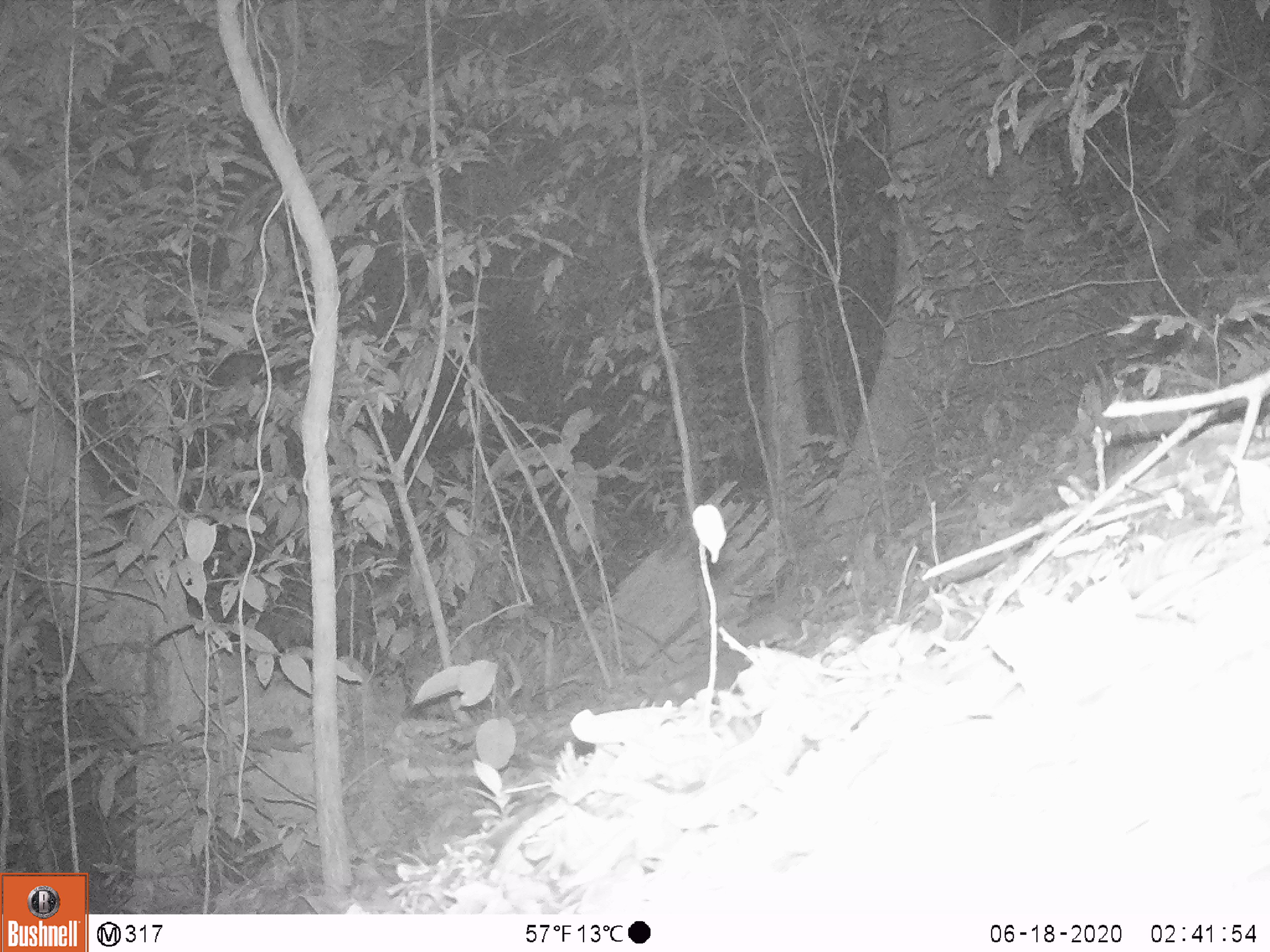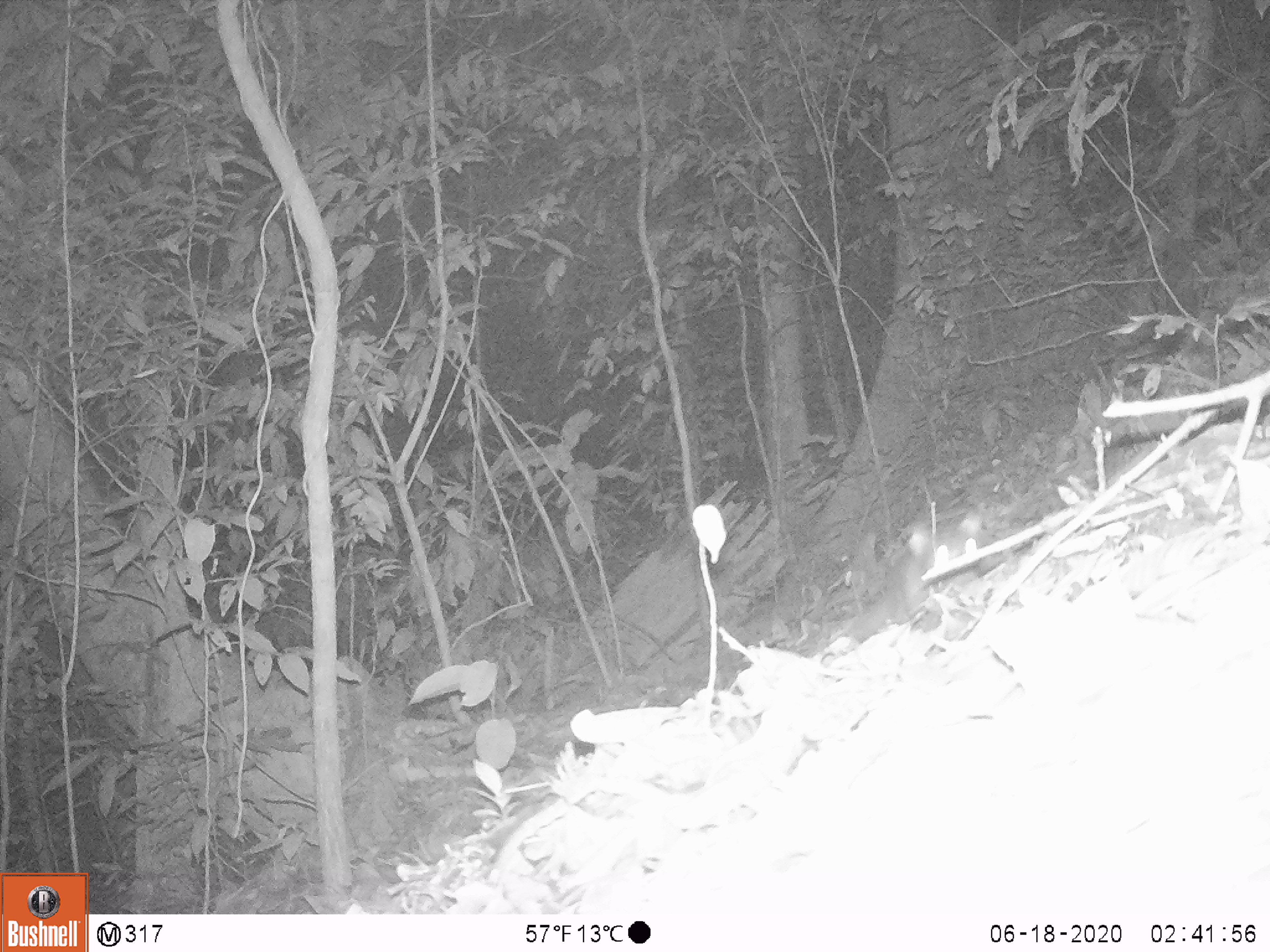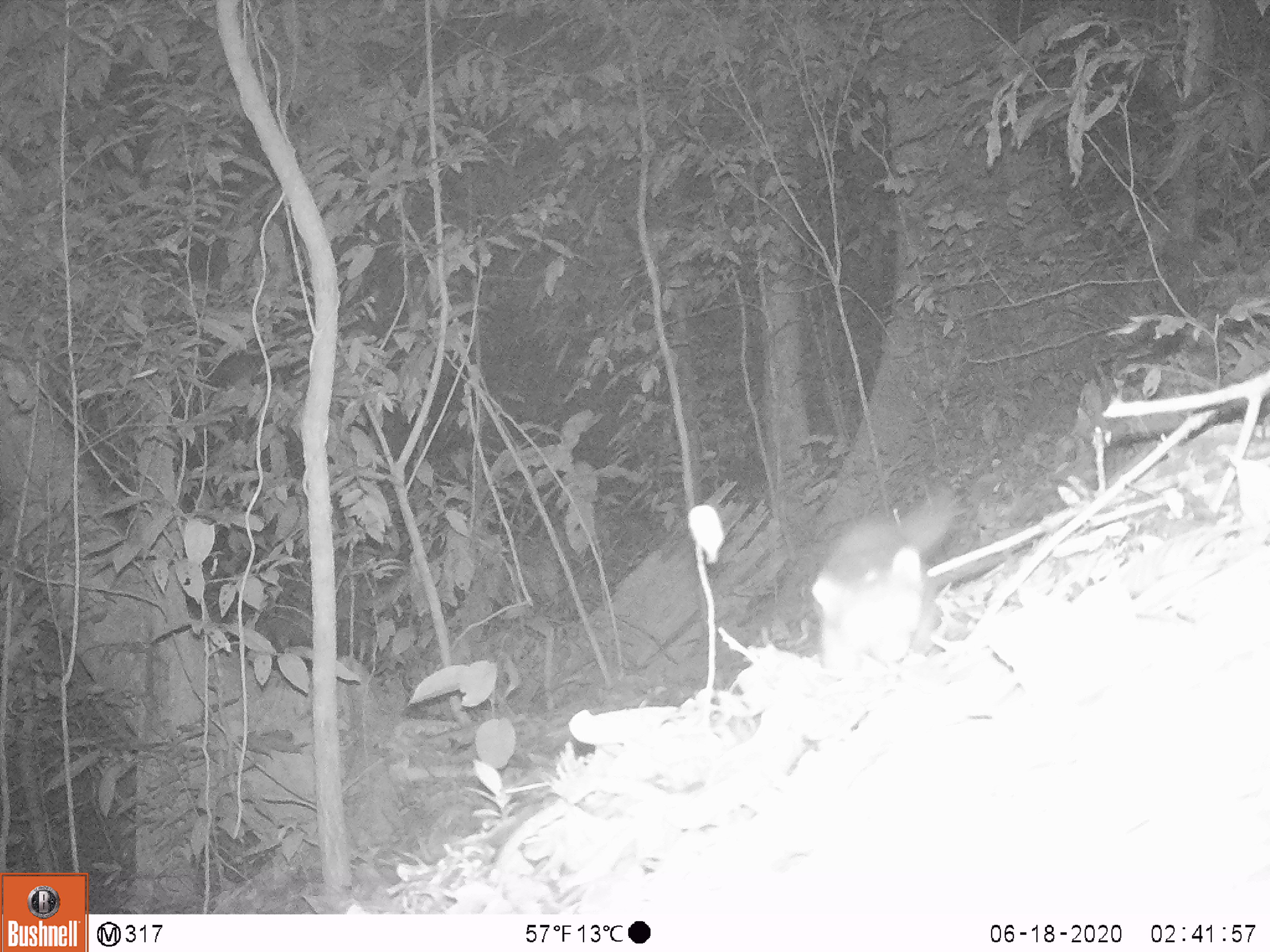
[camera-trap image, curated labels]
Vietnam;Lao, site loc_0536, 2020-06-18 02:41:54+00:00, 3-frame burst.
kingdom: Animalia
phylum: Chordata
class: Mammalia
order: Carnivora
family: Mustelidae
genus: Melogale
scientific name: Melogale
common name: ferret badger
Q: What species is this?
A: Ferret badger (Melogale).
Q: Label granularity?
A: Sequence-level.